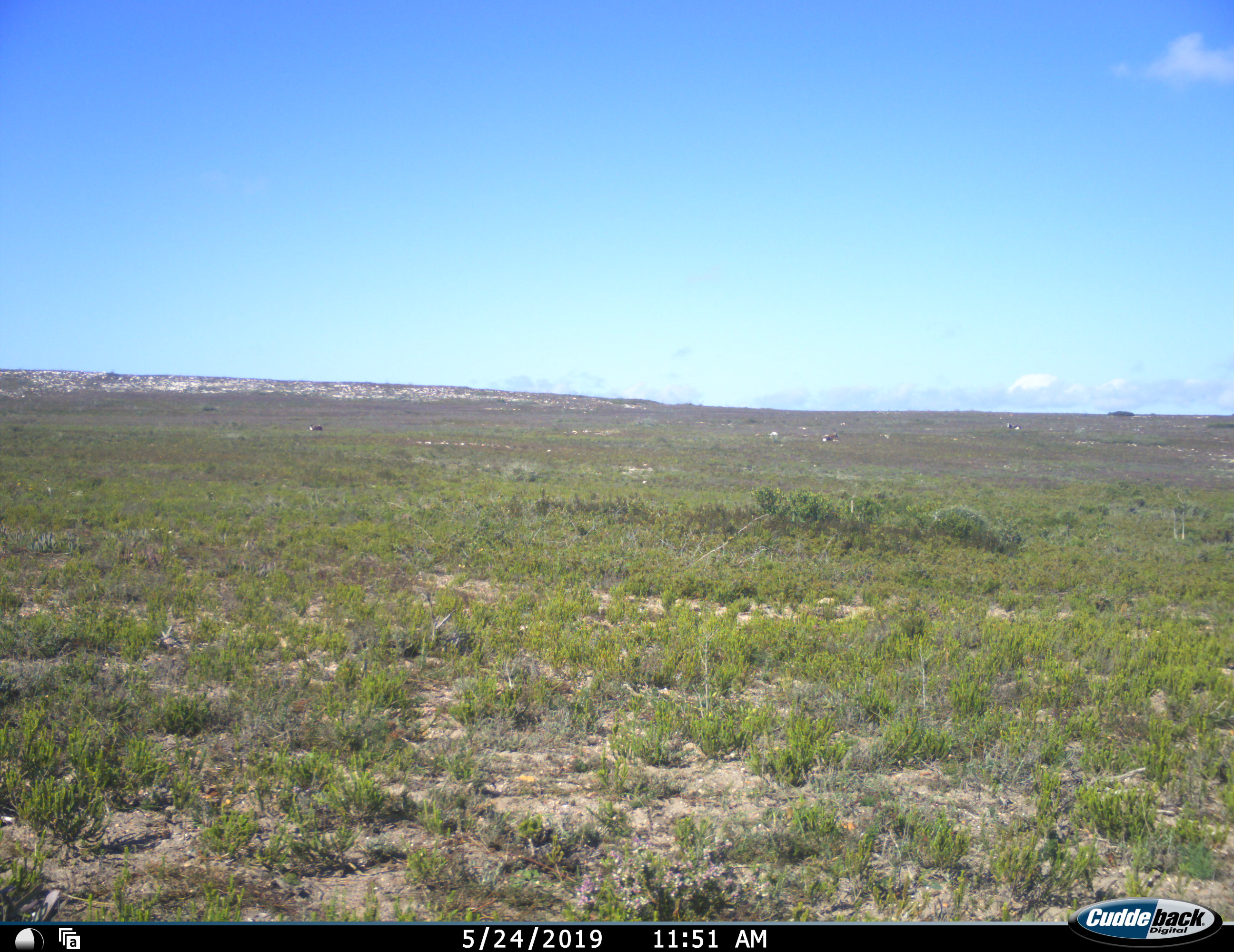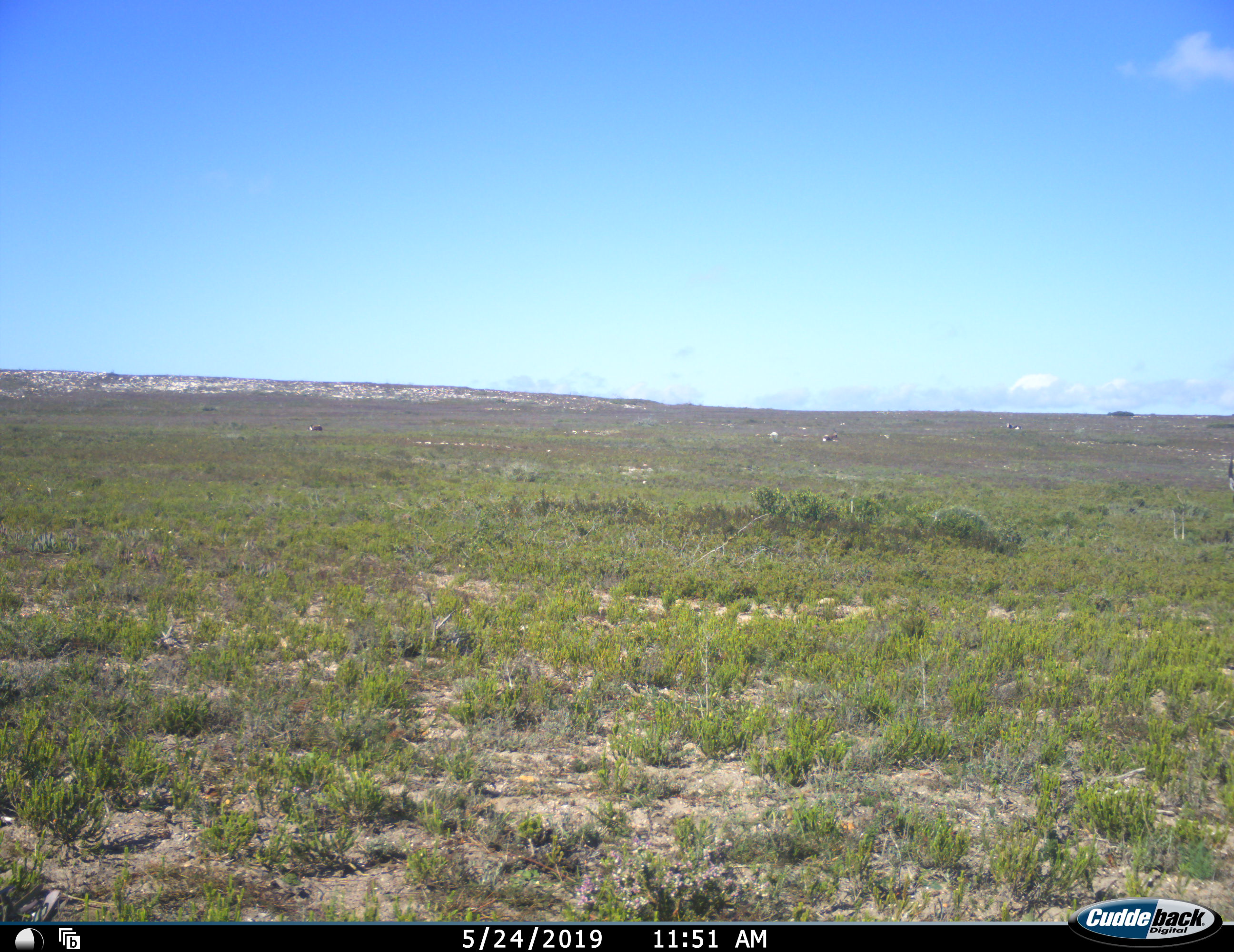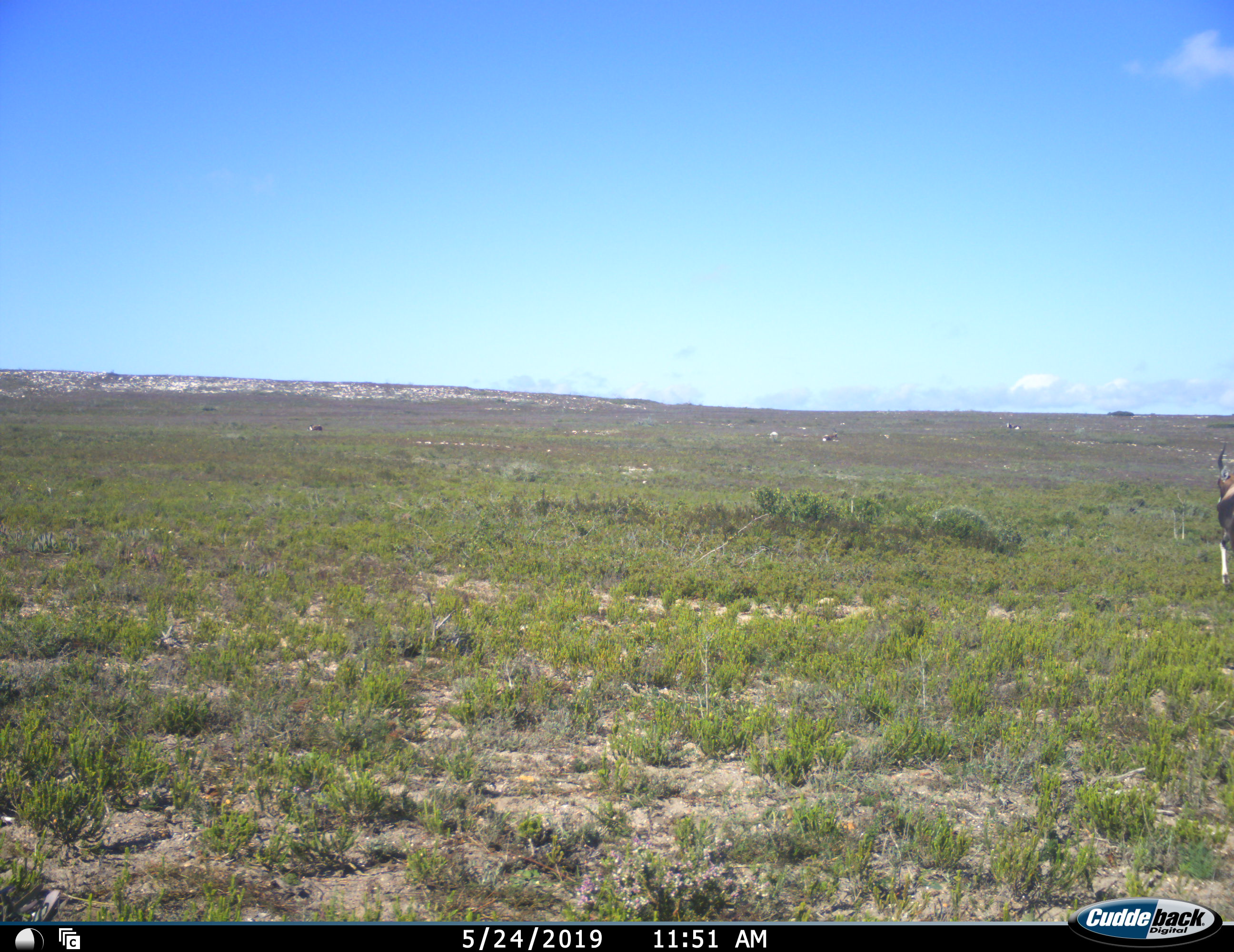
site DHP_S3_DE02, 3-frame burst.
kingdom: Animalia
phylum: Chordata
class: Mammalia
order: Artiodactyla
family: Bovidae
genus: Damaliscus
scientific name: Damaliscus pygargus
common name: bontebok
Bontebok (Damaliscus pygargus), count 1. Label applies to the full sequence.